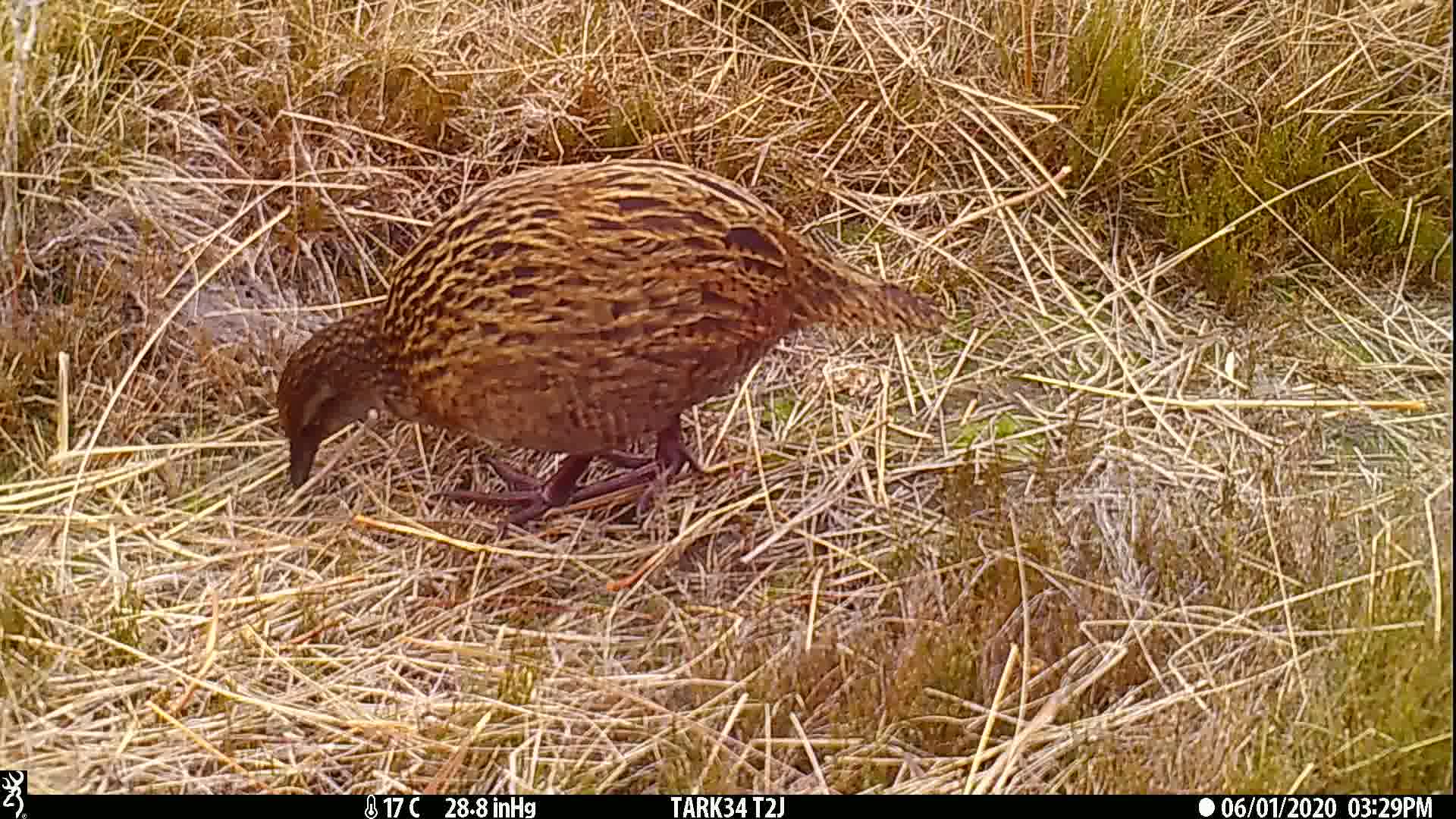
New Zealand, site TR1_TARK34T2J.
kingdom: Animalia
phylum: Chordata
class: Aves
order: Gruiformes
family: Rallidae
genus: Gallirallus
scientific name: Gallirallus australis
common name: weka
Weka (Gallirallus australis).